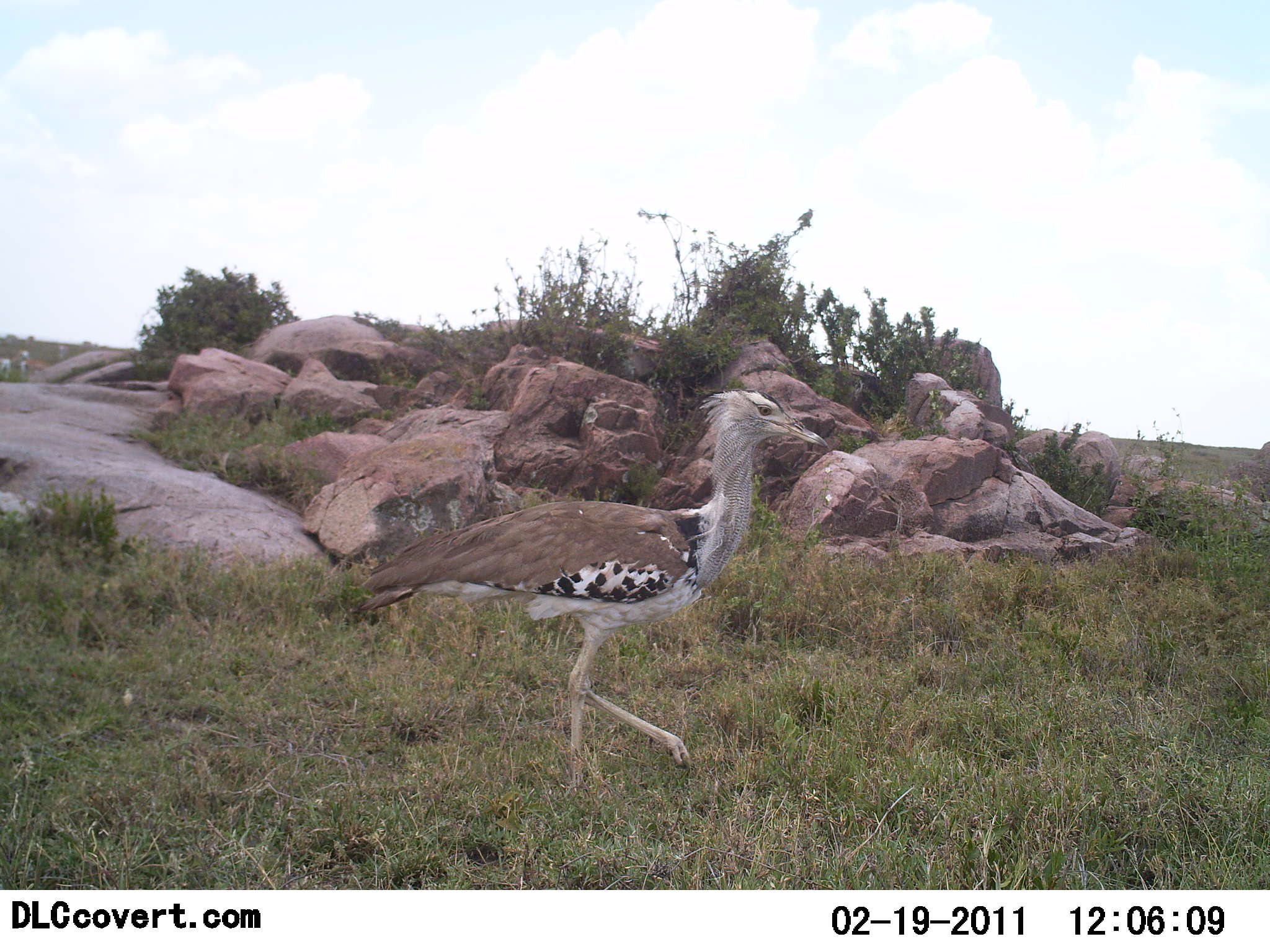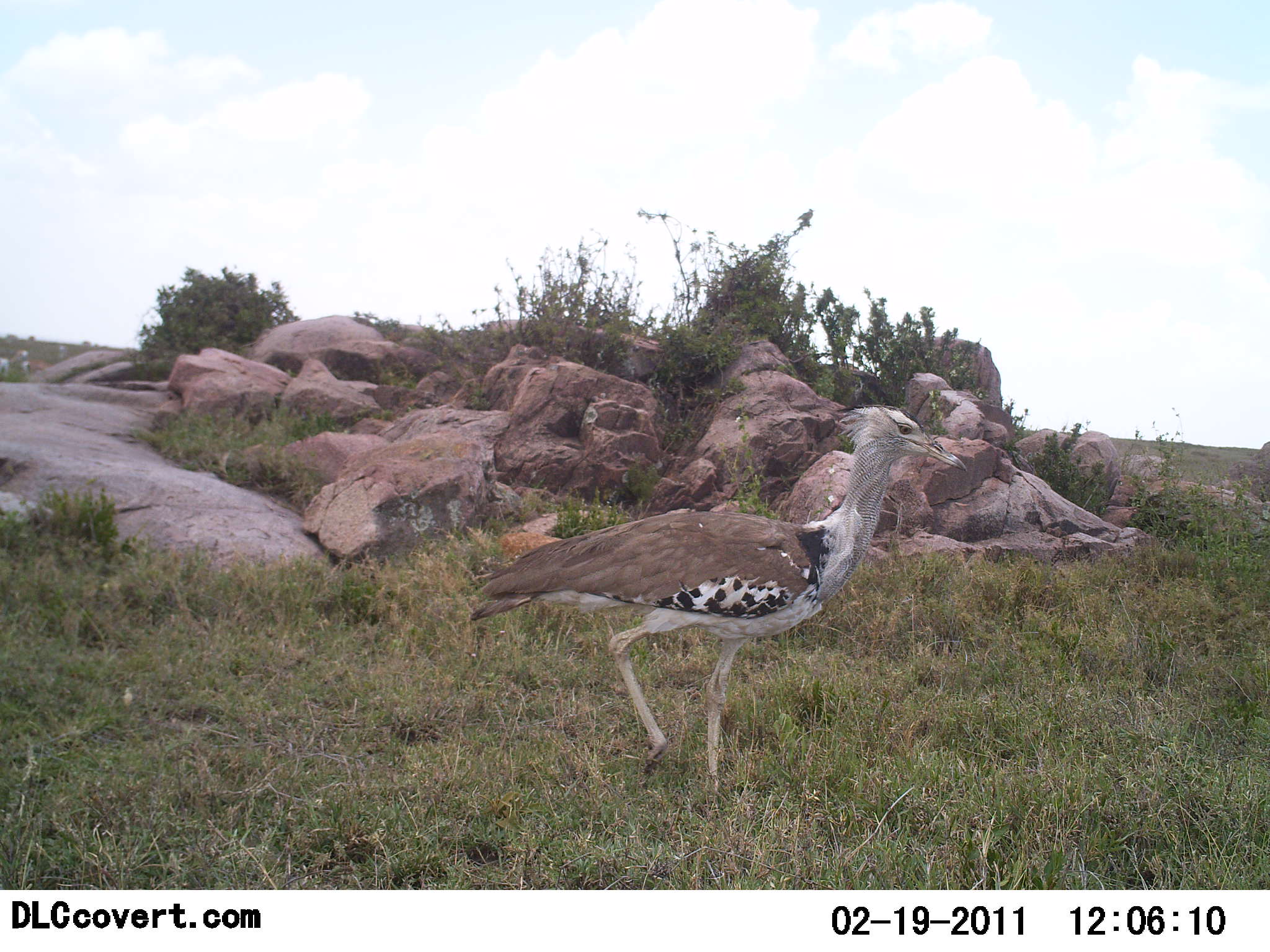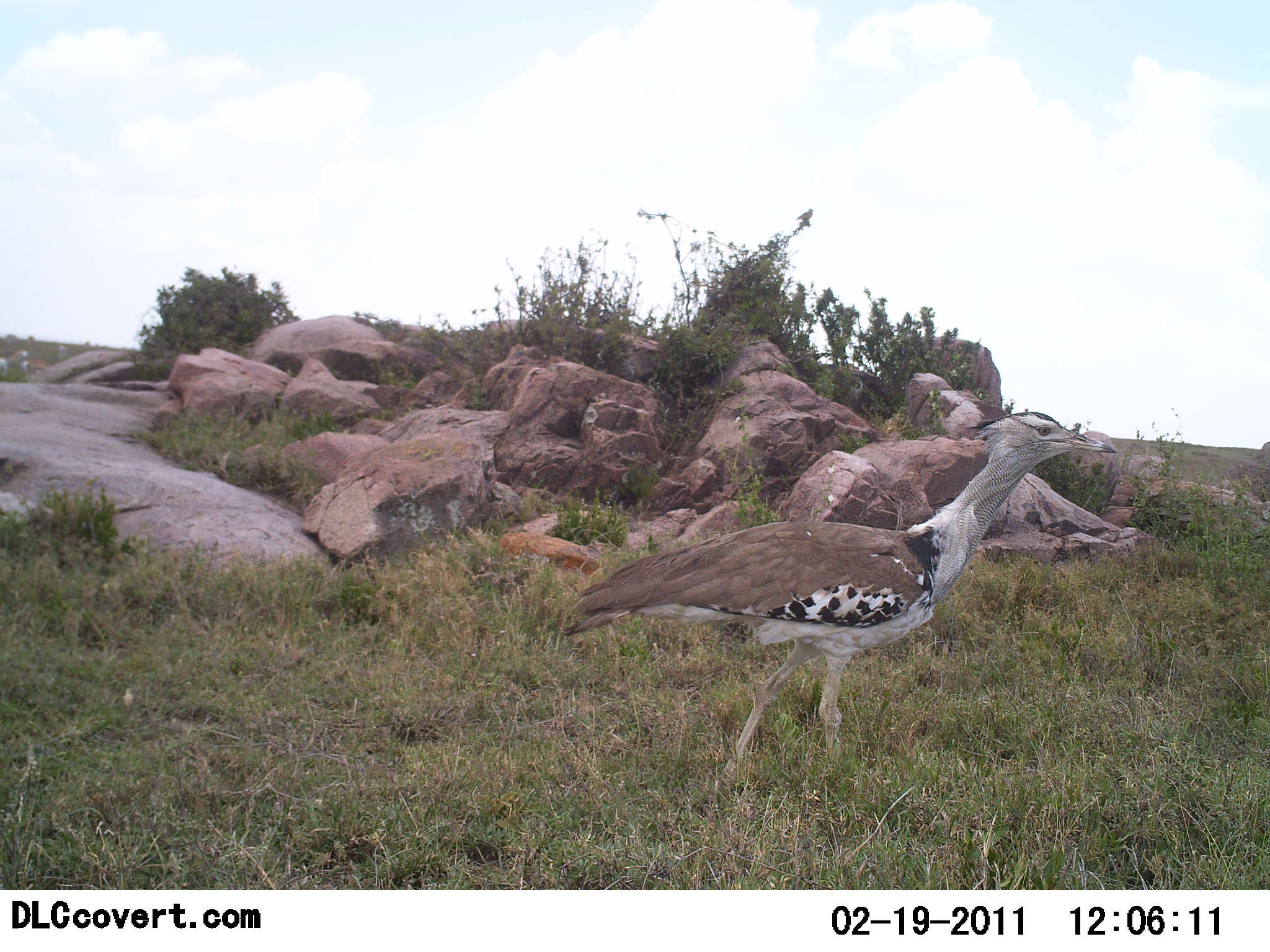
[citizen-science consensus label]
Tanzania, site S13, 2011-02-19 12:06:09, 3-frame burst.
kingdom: Animalia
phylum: Chordata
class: Aves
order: Otidiformes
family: Otididae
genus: Ardeotis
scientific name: Ardeotis kori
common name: kori bustard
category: koribustard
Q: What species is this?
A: Koribustard (kori bustard) (Ardeotis kori).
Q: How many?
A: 1.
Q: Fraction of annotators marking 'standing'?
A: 0%.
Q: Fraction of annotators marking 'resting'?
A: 0%.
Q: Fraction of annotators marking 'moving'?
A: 100%.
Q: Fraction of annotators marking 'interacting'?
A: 0%.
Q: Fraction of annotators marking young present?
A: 0%.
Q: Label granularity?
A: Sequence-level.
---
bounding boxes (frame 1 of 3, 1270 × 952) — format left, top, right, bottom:
animal: 356, 387, 829, 809; 21, 344, 70, 374; 1, 344, 29, 379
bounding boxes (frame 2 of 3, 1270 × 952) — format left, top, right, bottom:
animal: 470, 404, 968, 823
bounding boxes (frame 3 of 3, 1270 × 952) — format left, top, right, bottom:
animal: 563, 409, 1117, 802